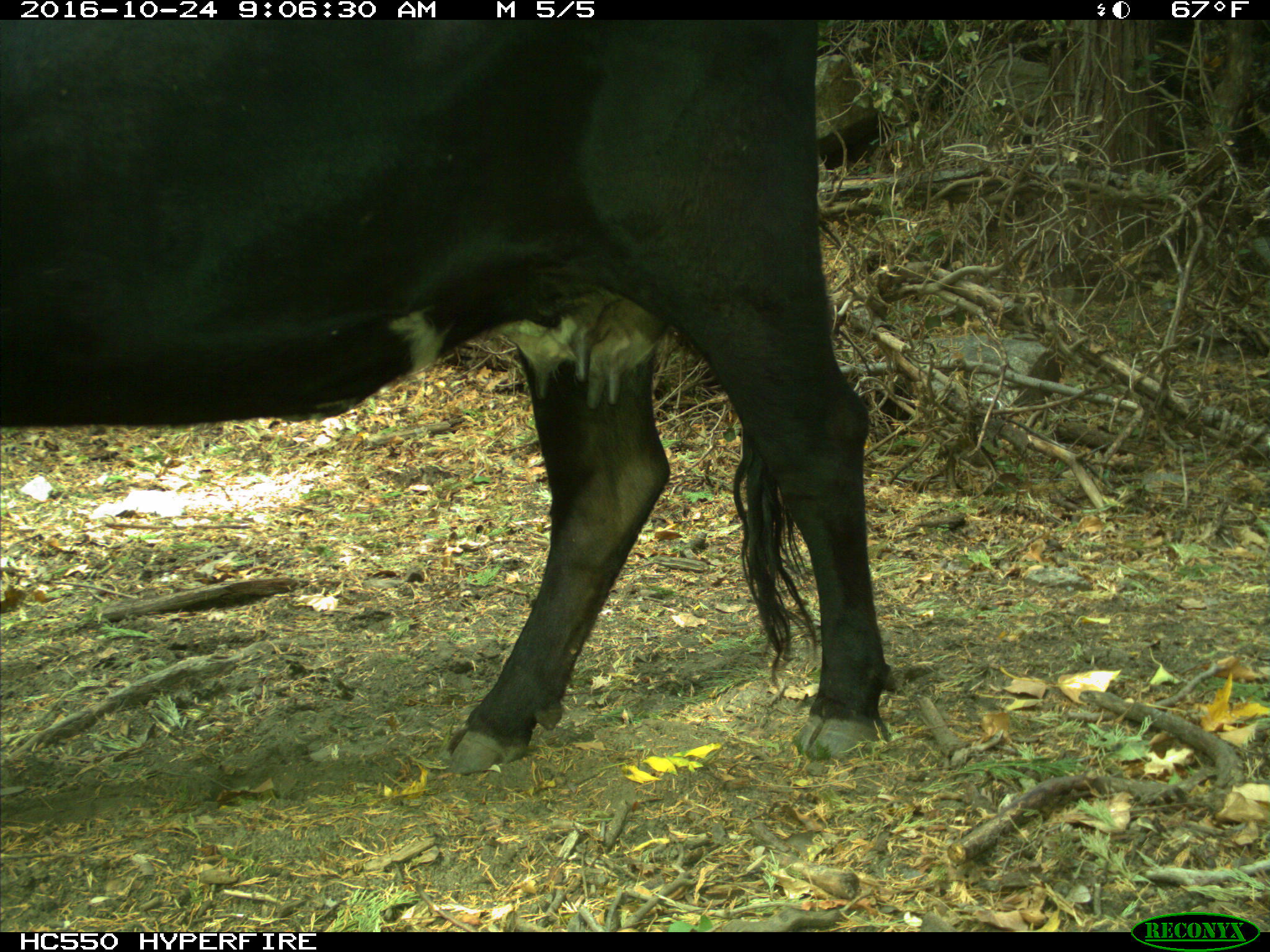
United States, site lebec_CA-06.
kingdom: Animalia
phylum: Chordata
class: Mammalia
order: Artiodactyla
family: Bovidae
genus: Bos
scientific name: Bos taurus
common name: domestic cow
Bos taurus (domestic cow).